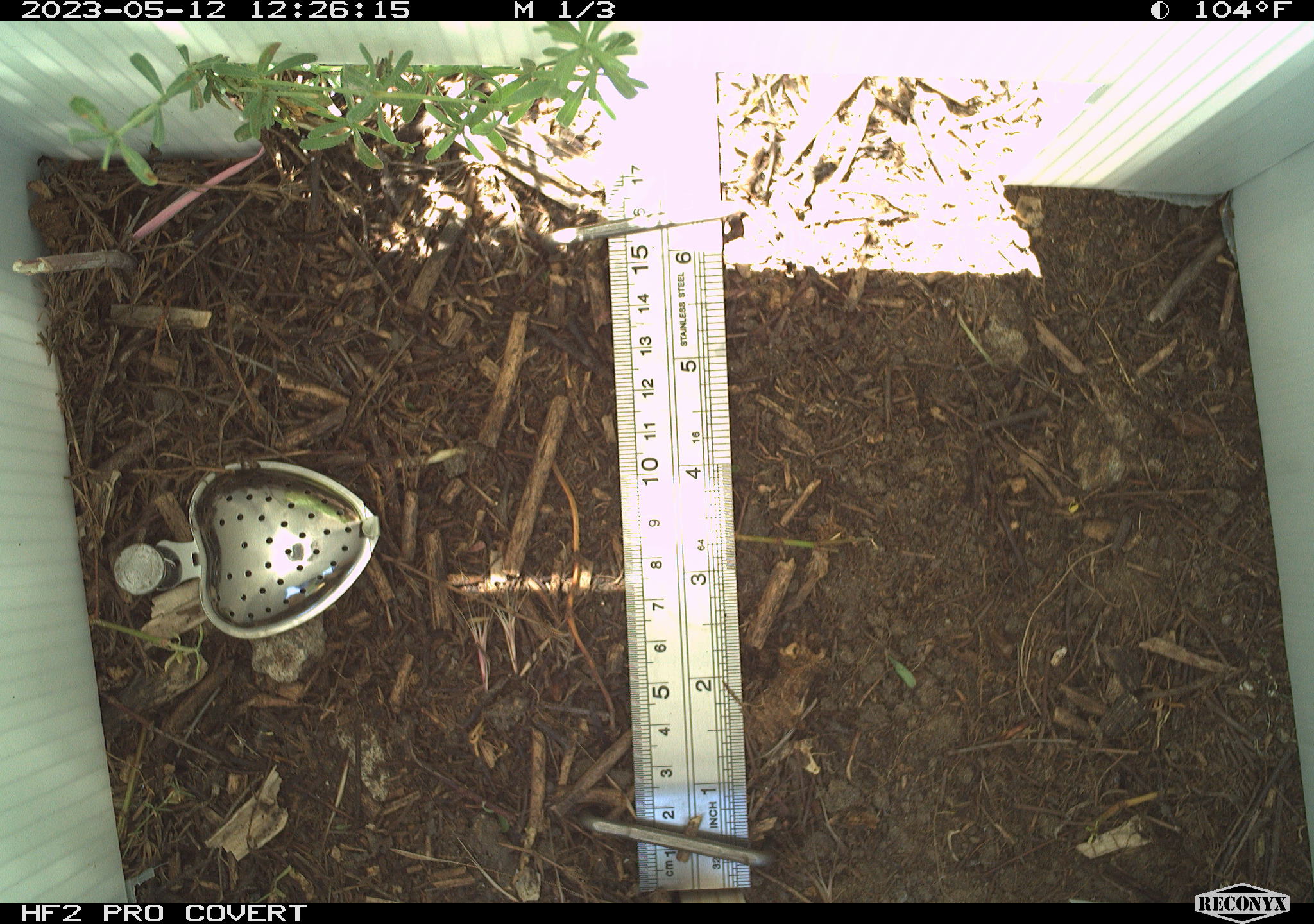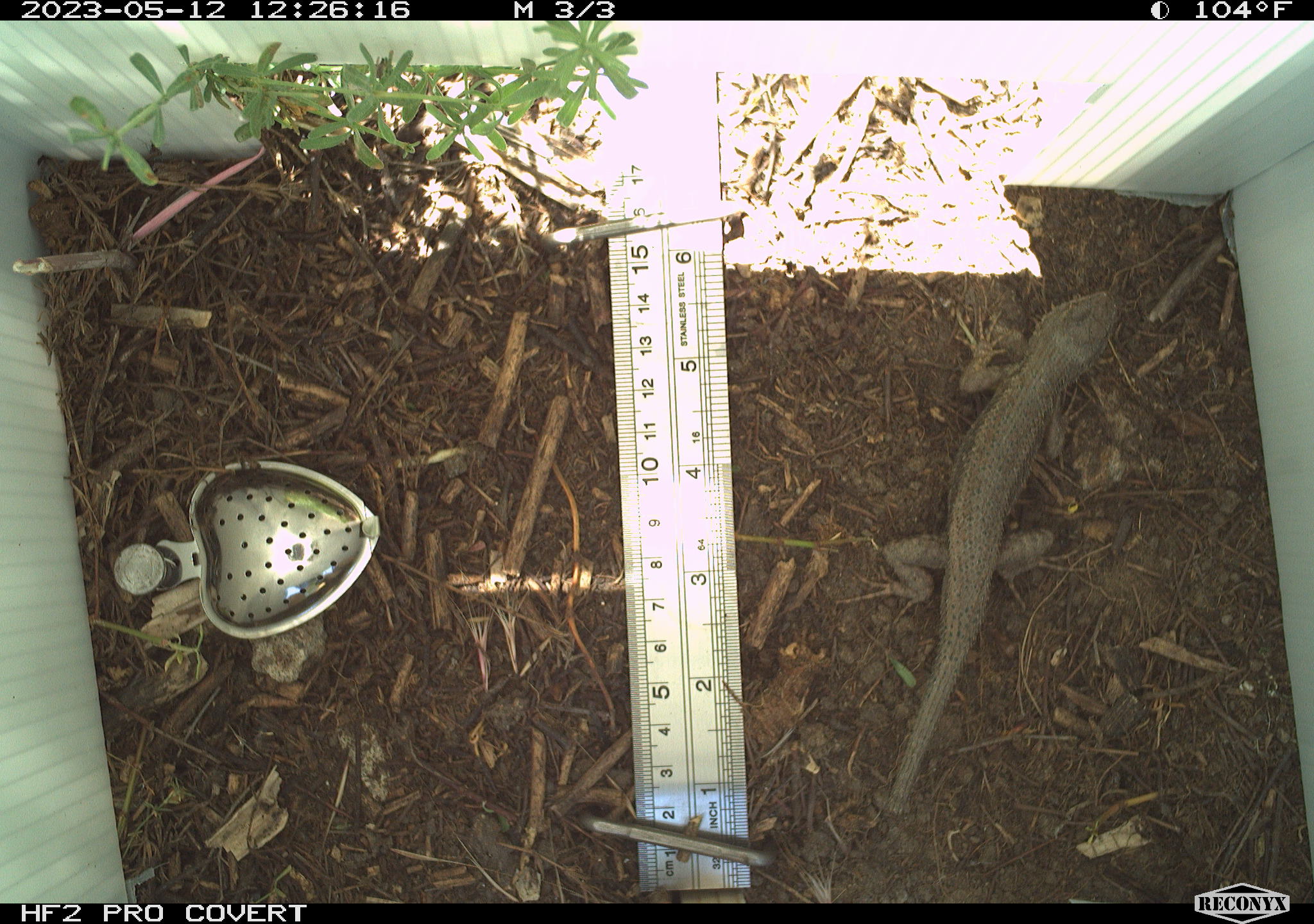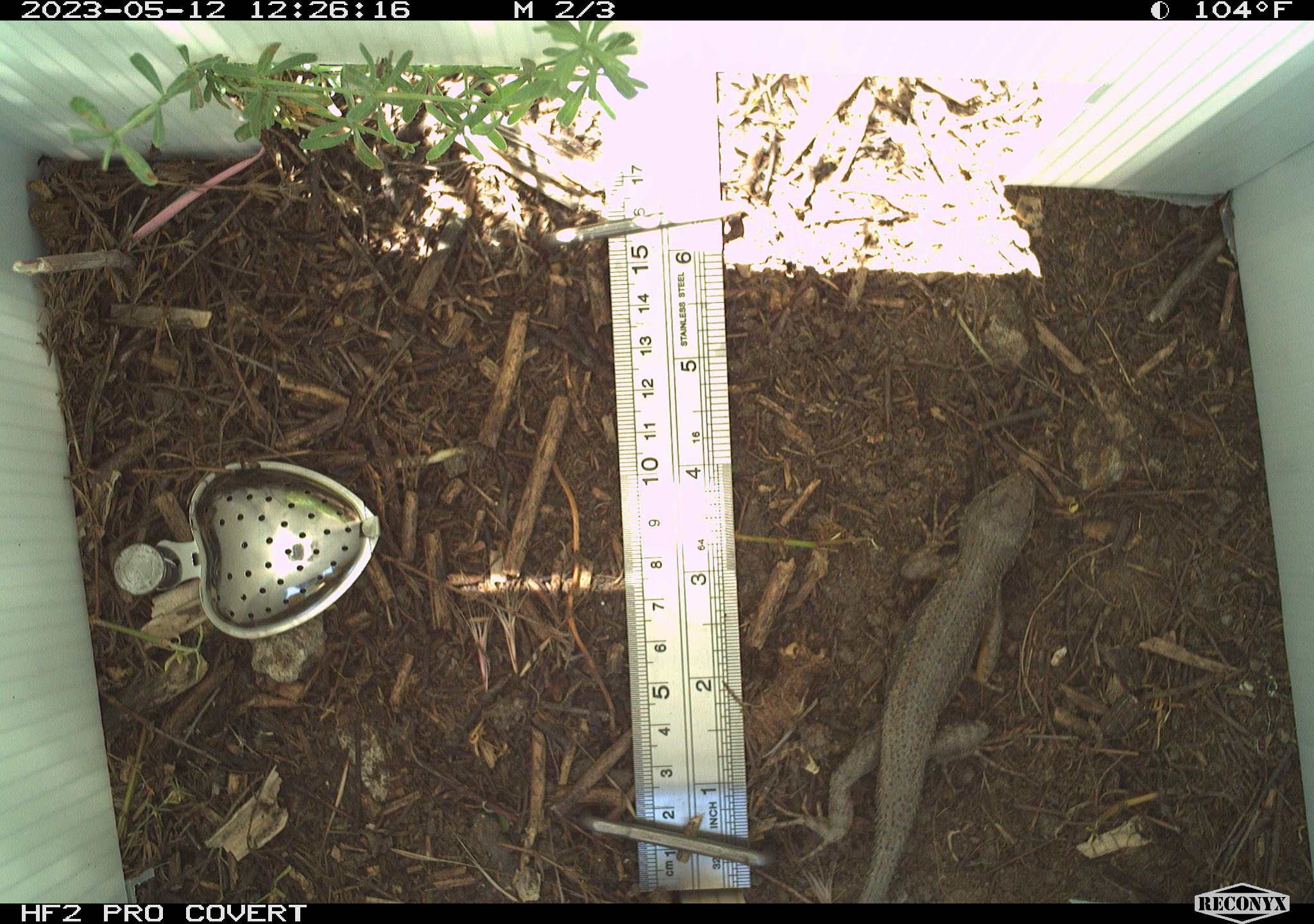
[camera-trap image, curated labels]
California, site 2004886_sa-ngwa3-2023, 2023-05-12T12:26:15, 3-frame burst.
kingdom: Animalia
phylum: Chordata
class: Reptilia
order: Squamata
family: Phrynosomatidae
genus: Sceloporus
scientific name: Sceloporus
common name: spiny lizards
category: sceloporus species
Sceloporus species (spiny lizards) (Sceloporus).